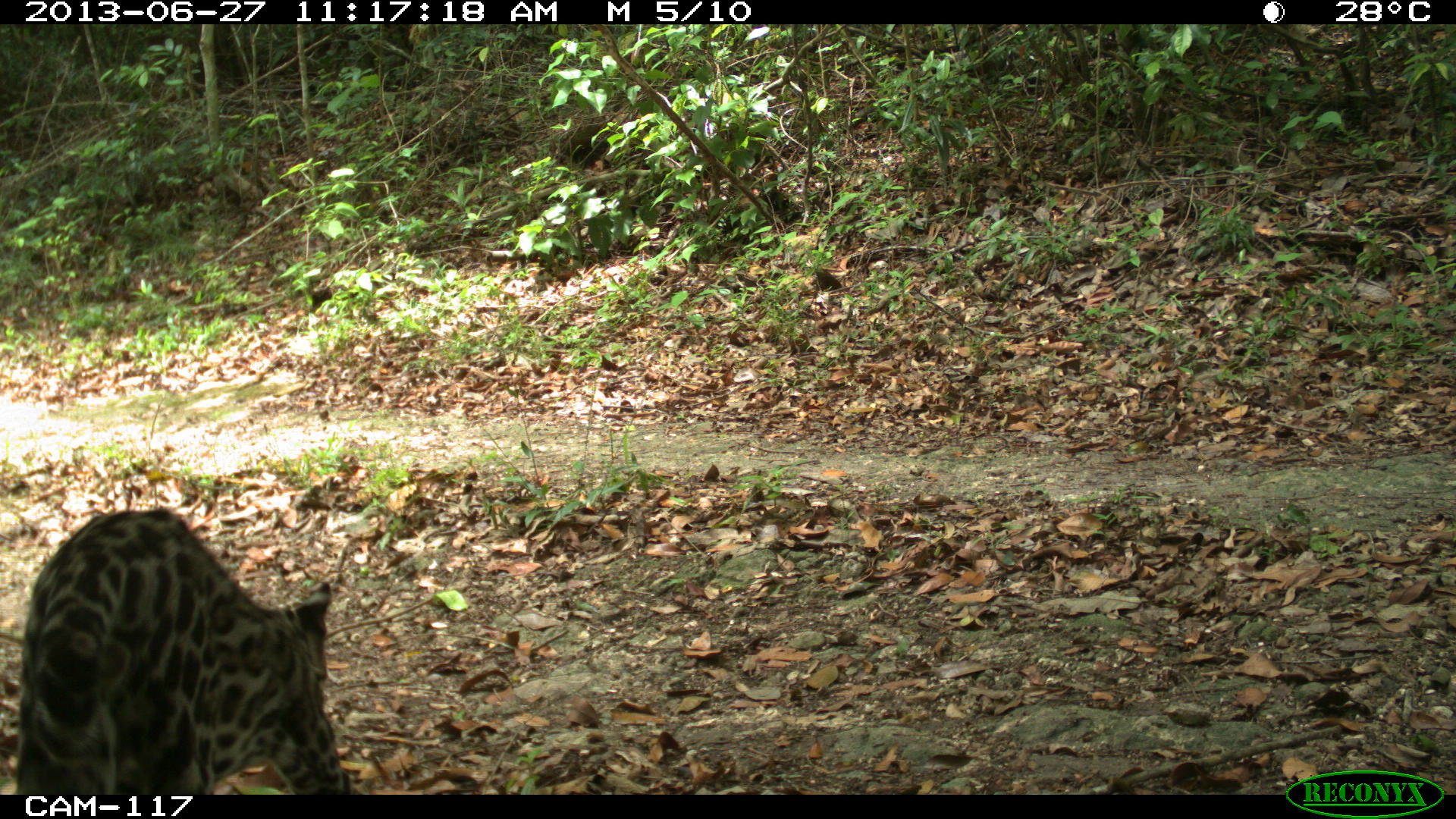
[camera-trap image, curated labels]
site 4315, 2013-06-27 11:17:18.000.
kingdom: Animalia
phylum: Chordata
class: Mammalia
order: Carnivora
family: Felidae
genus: Leopardus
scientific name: Leopardus pardalis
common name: ocelot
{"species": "Leopardus pardalis (ocelot)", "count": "1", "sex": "female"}